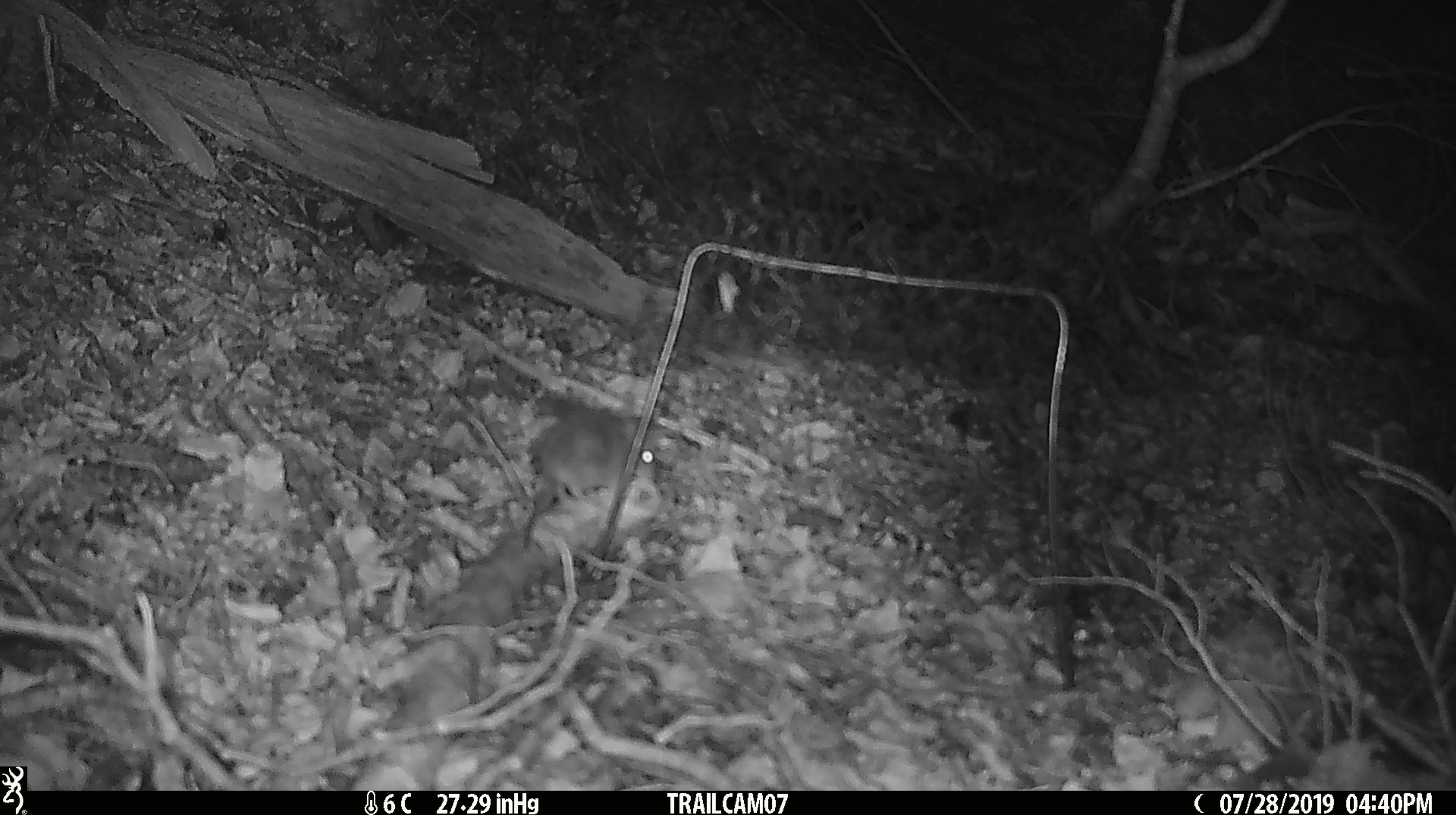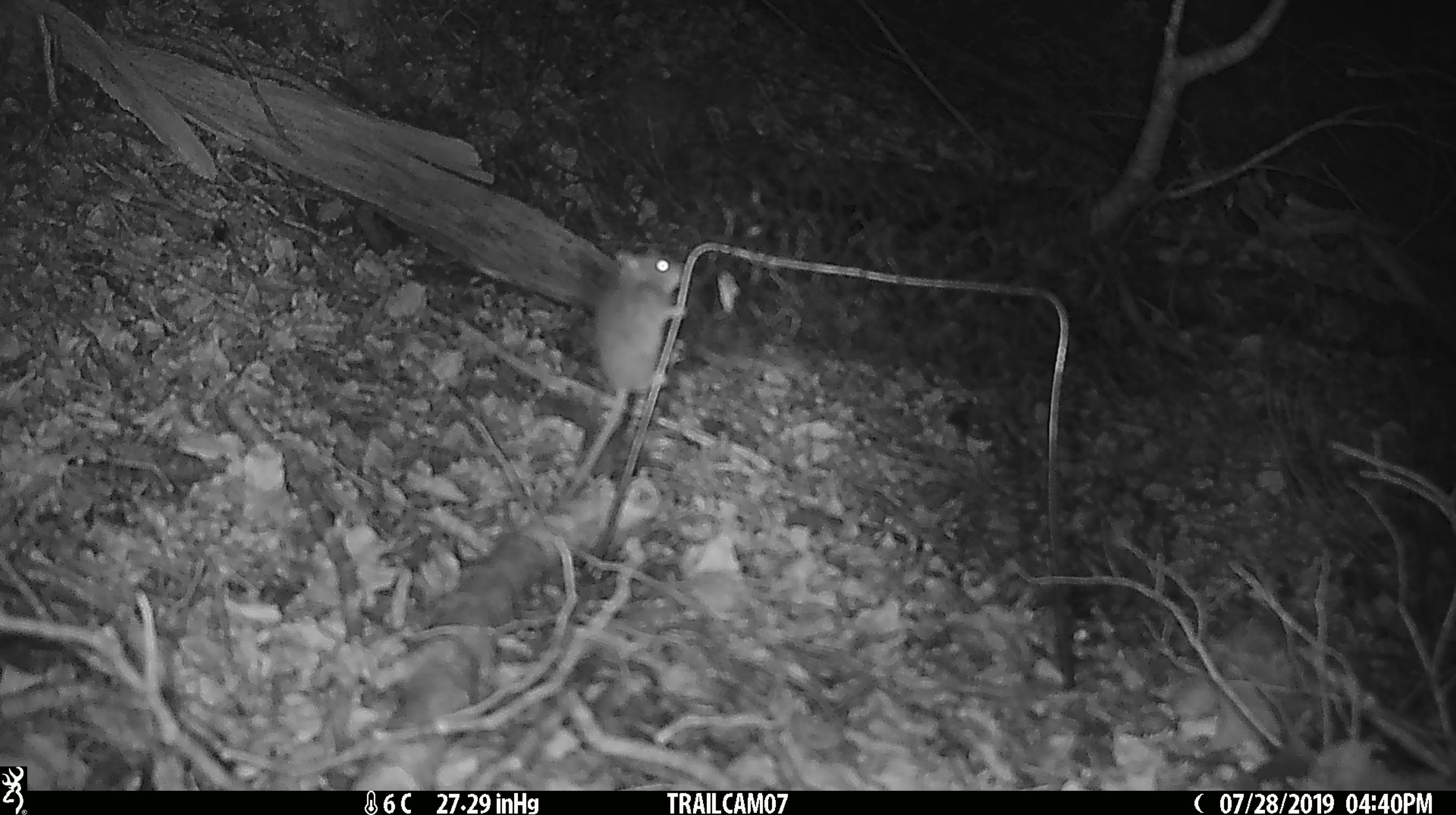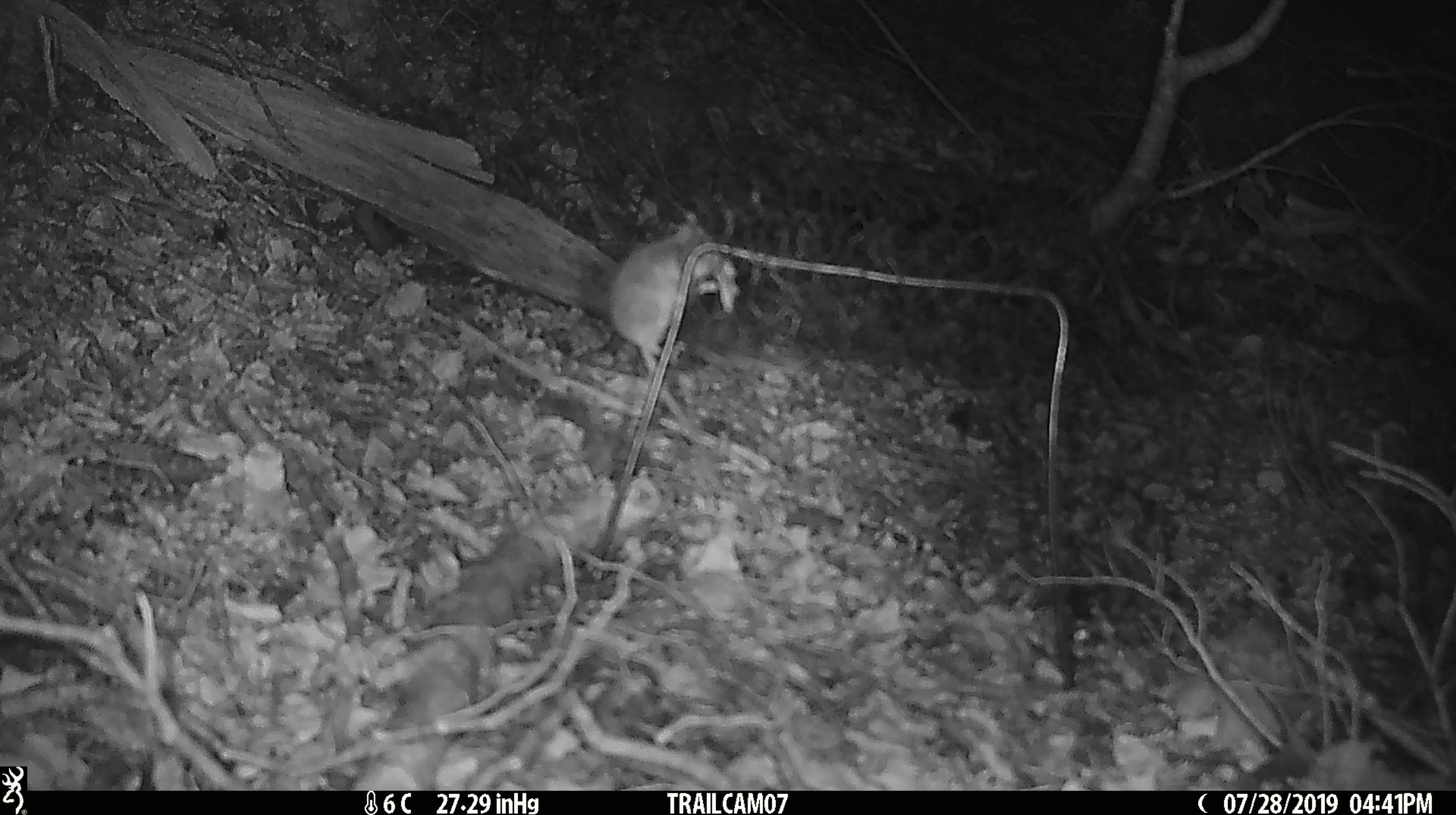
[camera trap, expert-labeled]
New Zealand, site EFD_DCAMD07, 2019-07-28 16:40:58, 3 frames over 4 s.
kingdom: Animalia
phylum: Chordata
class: Mammalia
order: Rodentia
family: Muridae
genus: Mus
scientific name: Mus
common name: mouse